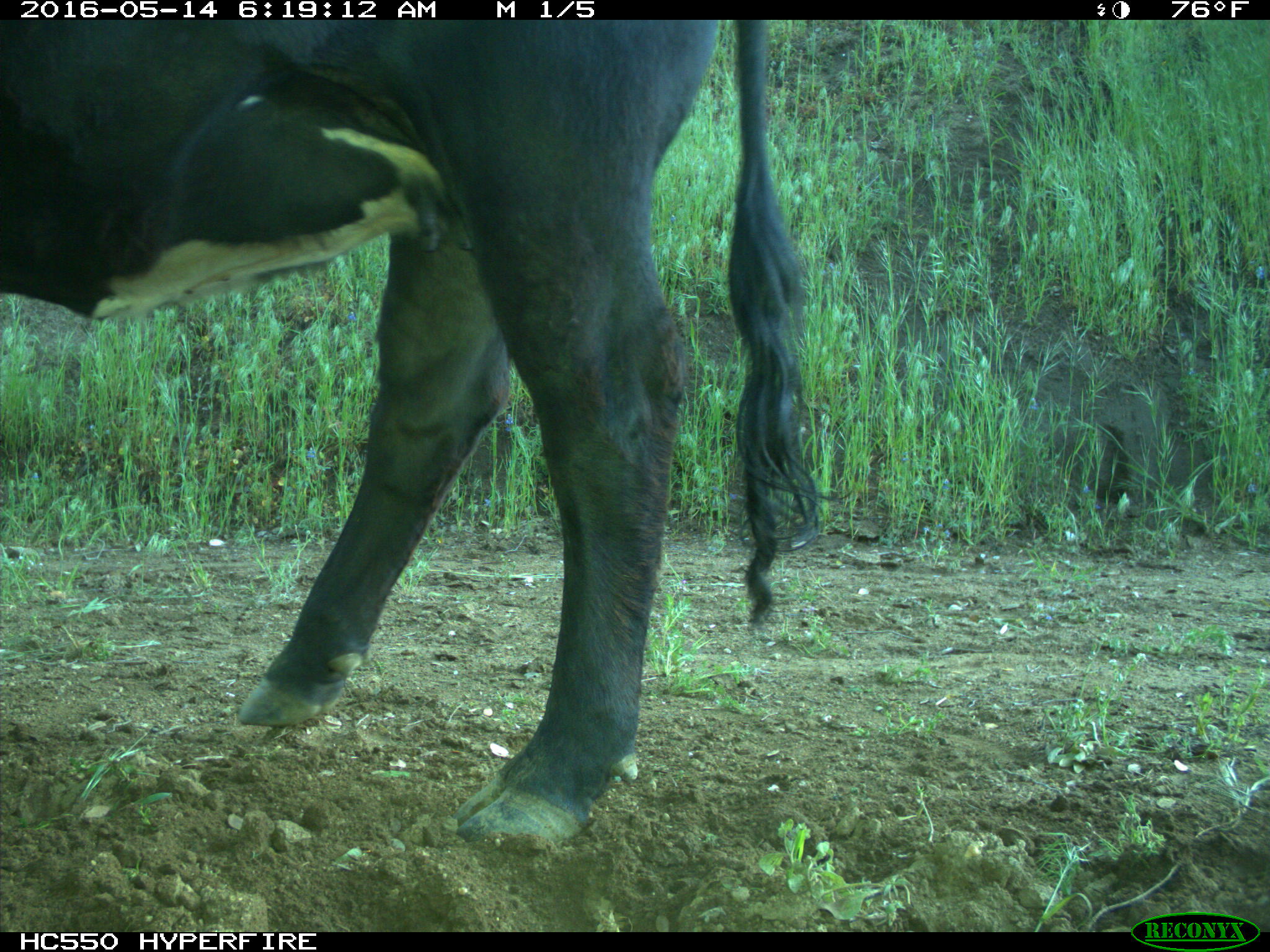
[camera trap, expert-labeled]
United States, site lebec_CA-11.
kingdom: Animalia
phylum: Chordata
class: Mammalia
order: Artiodactyla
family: Bovidae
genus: Bos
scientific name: Bos taurus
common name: domestic cow